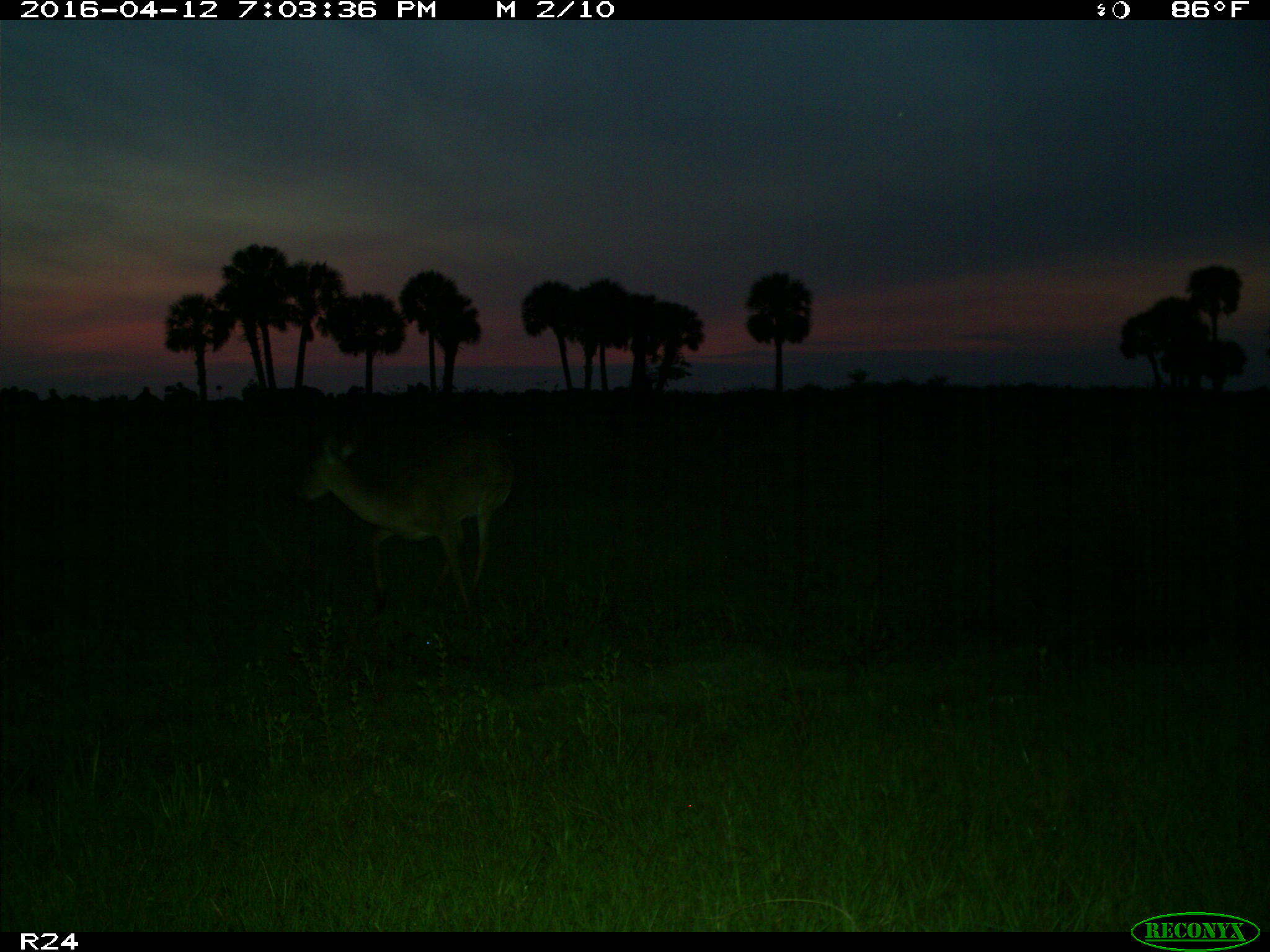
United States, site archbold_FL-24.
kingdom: Animalia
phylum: Chordata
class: Mammalia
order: Artiodactyla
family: Cervidae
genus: Odocoileus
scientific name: Odocoileus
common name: deer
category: unidentified deer